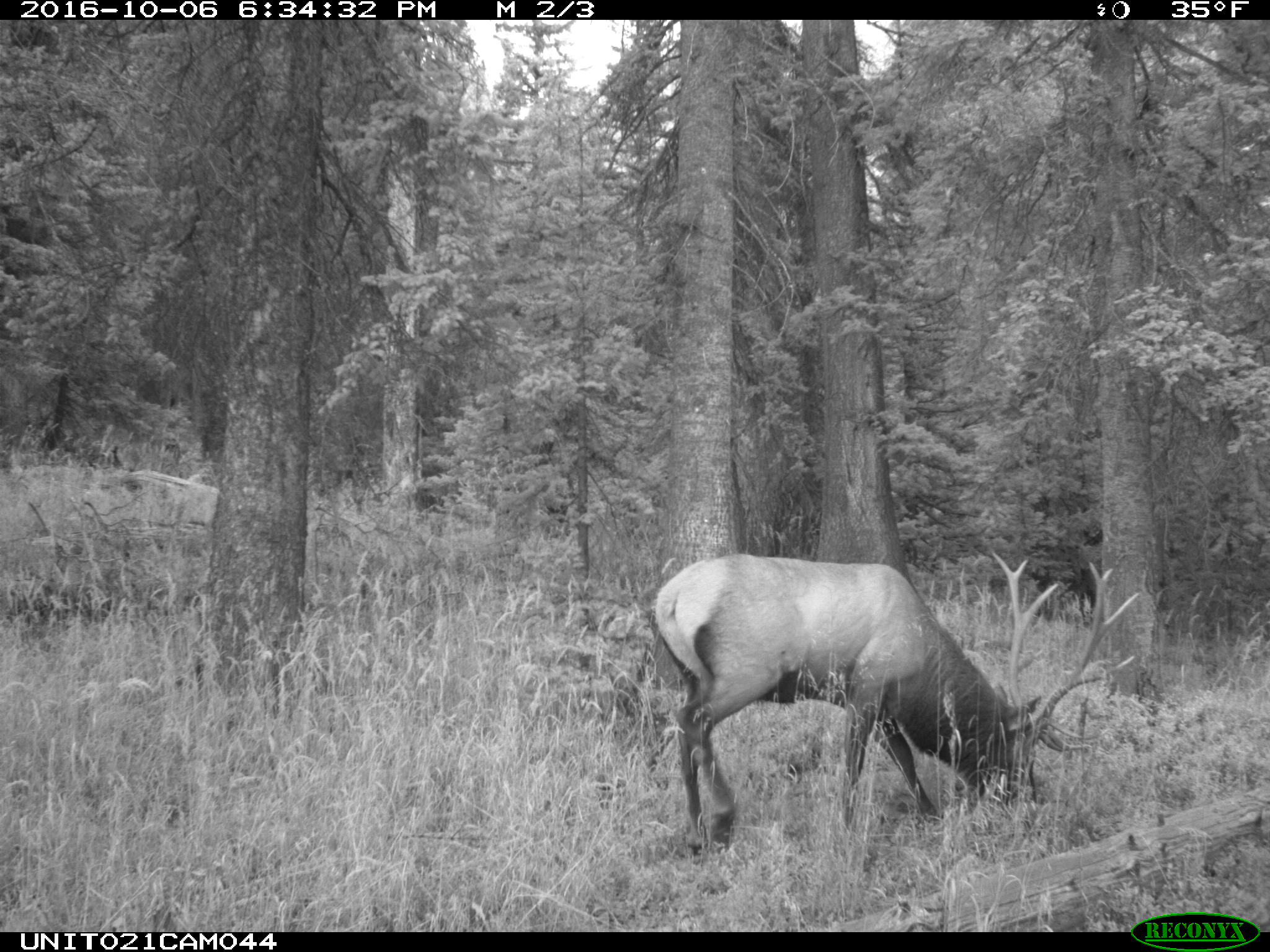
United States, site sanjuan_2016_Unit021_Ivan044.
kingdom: Animalia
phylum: Chordata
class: Mammalia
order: Artiodactyla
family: Cervidae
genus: Cervus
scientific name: Cervus elaphus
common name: red deer